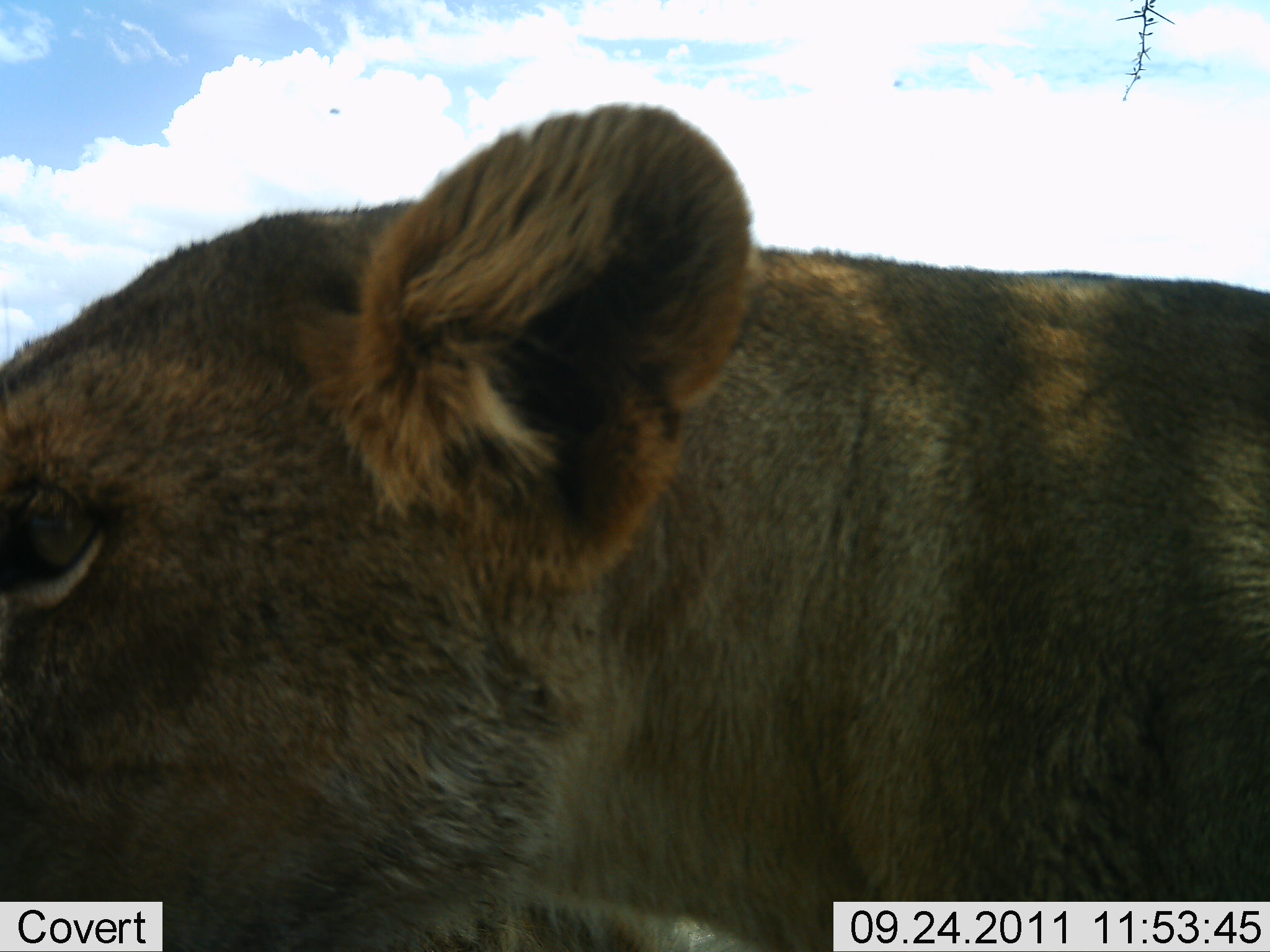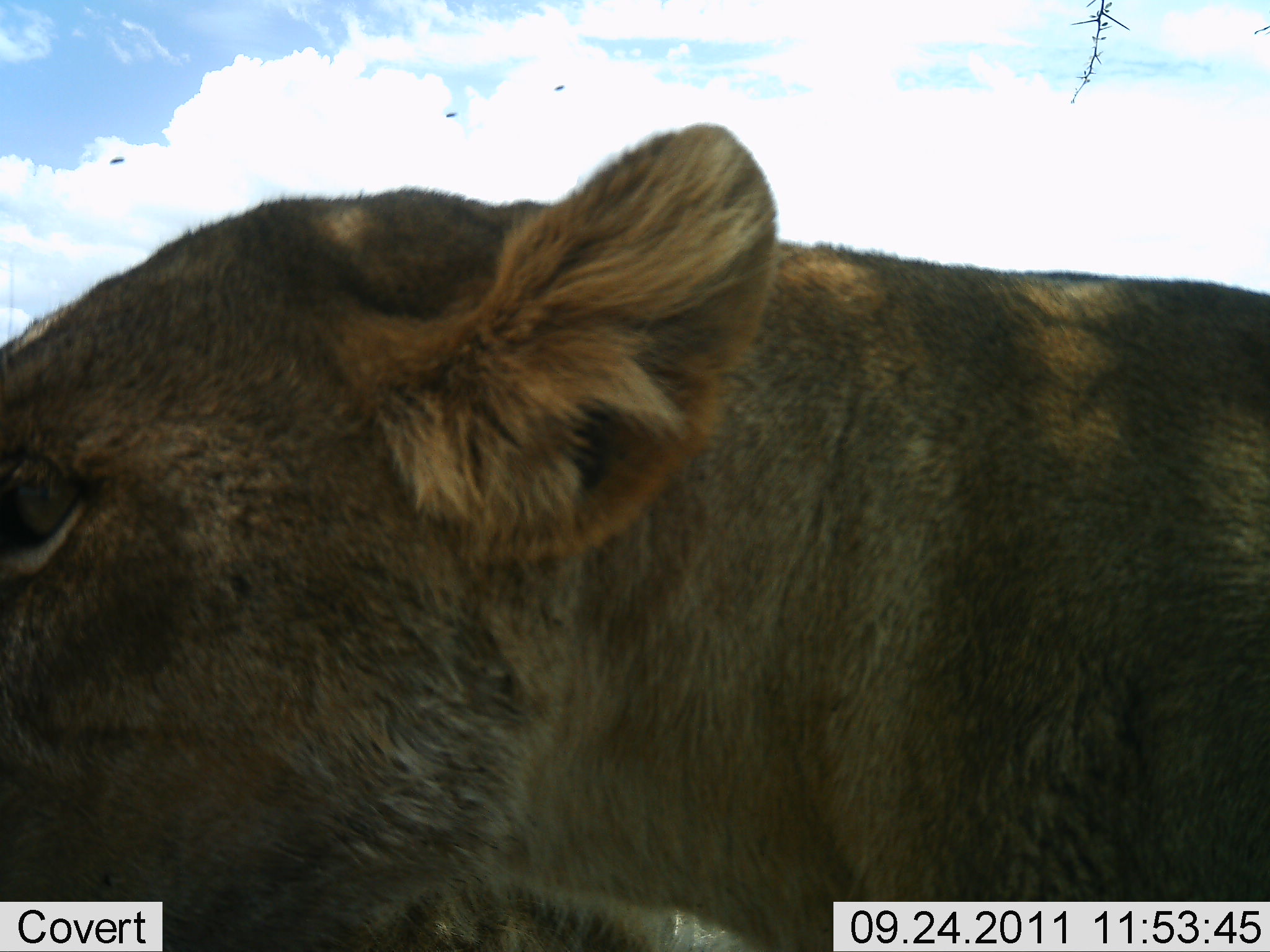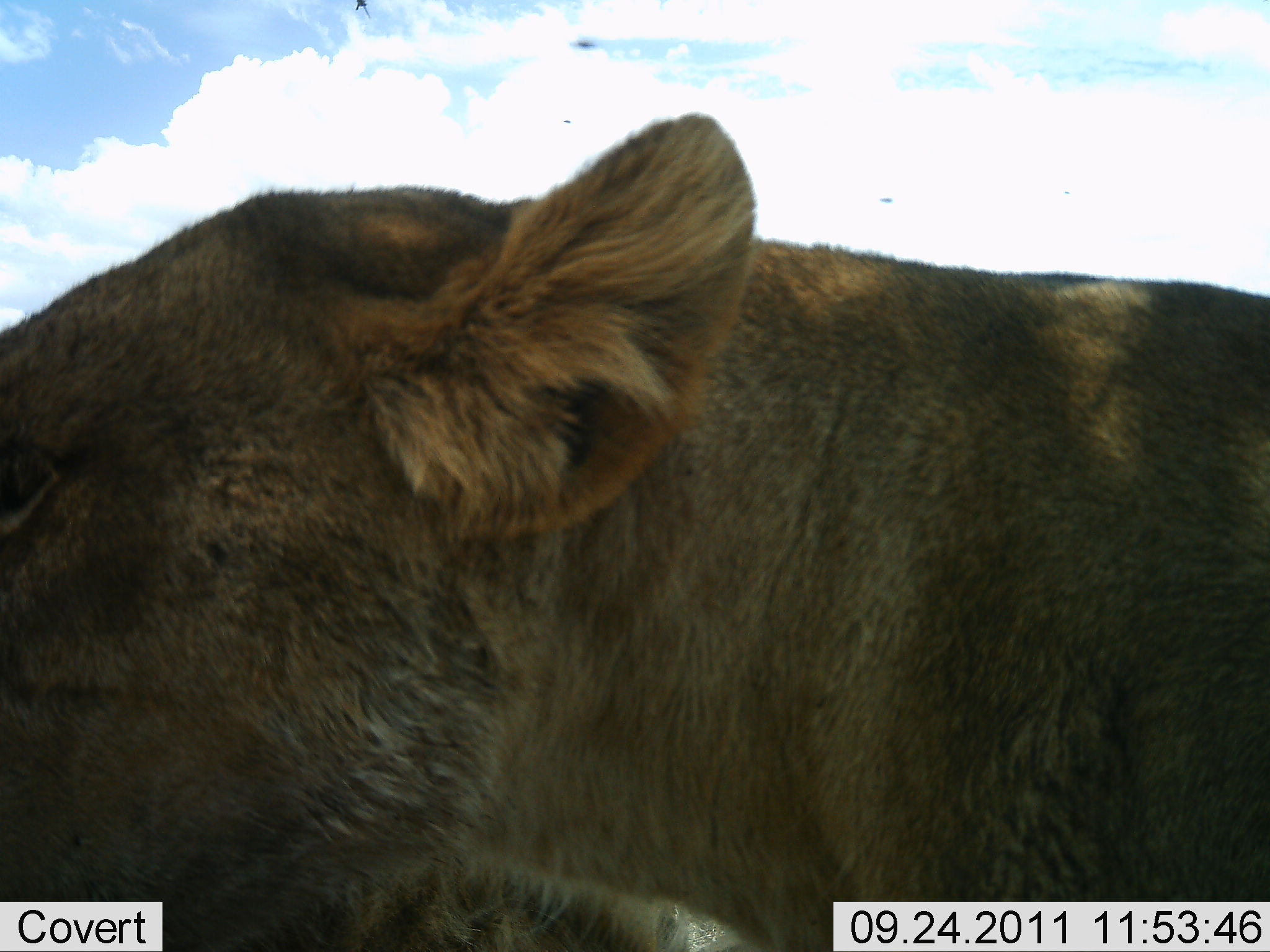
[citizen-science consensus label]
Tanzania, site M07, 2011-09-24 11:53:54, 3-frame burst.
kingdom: Animalia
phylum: Chordata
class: Mammalia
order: Carnivora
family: Felidae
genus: Panthera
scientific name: Panthera leo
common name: lion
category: lionfemale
Lionfemale (lion) (Panthera leo), count 1. Behavior (volunteer vote fractions): standing 91%, resting 9%, moving 0%, interacting 0%. Young present (vote fraction): 0%. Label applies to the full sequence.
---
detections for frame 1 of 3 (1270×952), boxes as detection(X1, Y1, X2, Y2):
animal: detection(1, 99, 1263, 937)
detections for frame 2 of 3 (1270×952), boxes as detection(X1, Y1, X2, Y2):
animal: detection(6, 119, 1265, 865)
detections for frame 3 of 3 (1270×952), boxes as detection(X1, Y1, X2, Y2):
animal: detection(4, 108, 1264, 839)